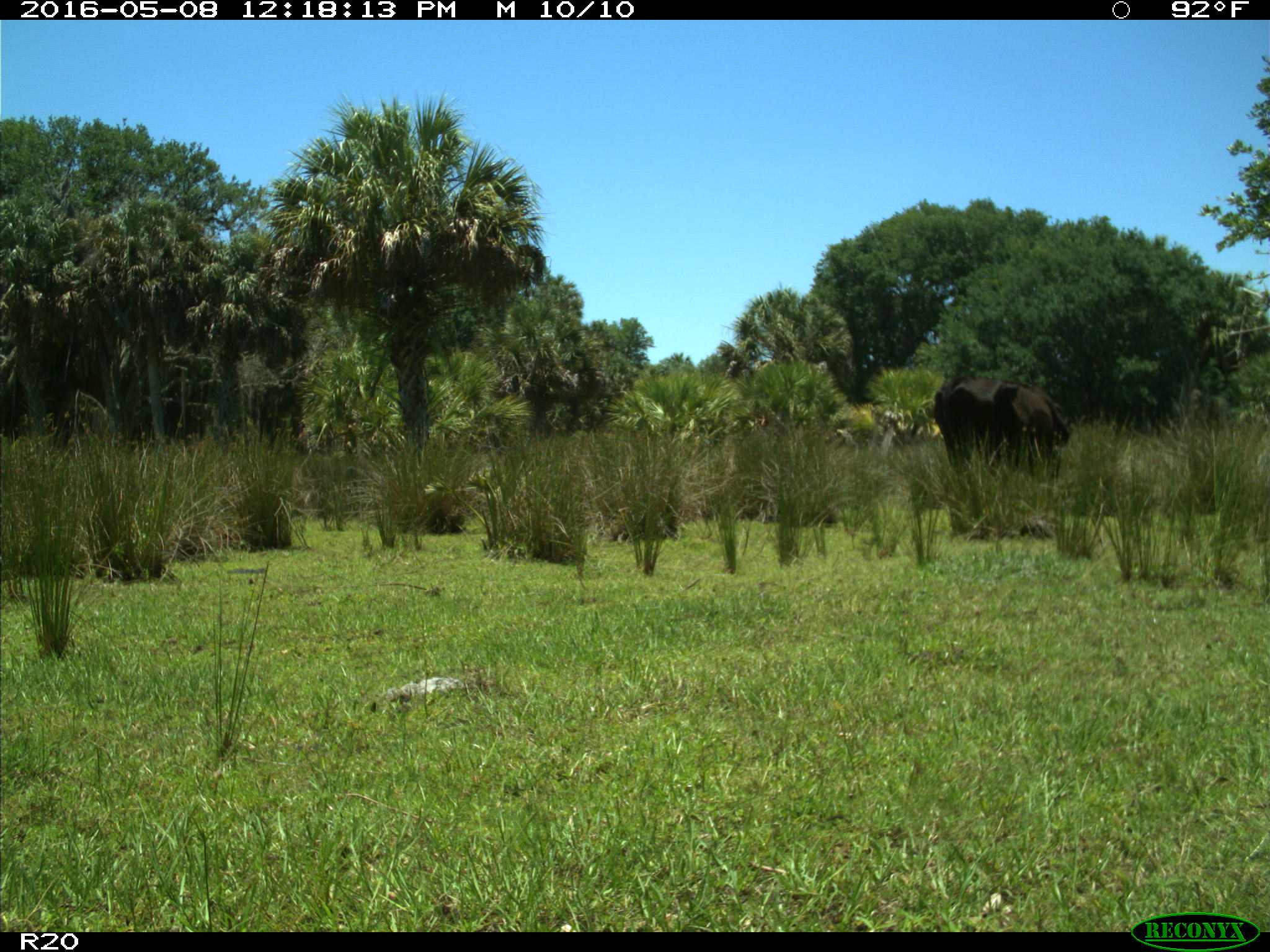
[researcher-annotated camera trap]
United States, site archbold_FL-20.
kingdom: Animalia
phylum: Chordata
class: Mammalia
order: Artiodactyla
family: Bovidae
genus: Bos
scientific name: Bos taurus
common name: domestic cow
Bos taurus (domestic cow).